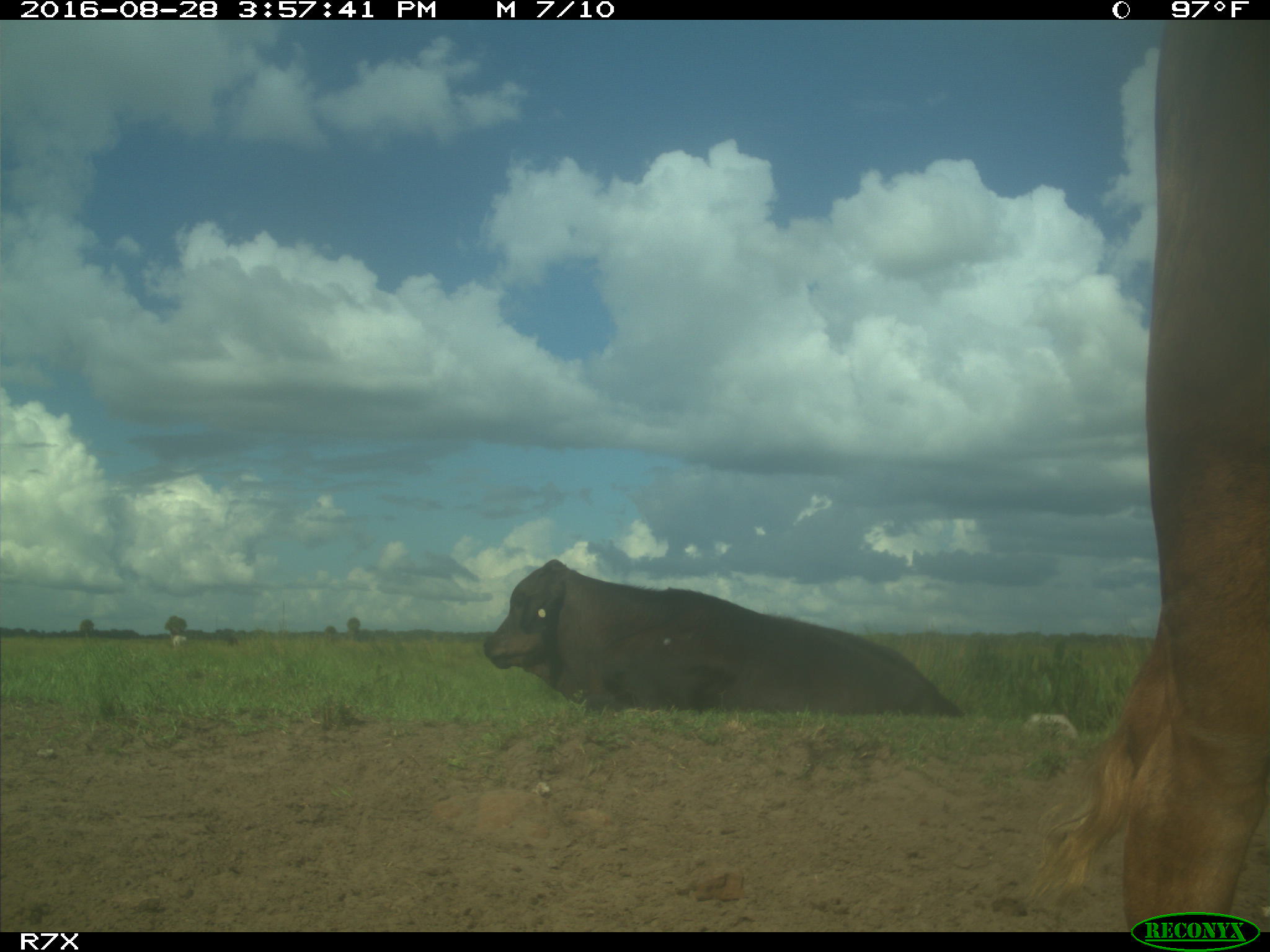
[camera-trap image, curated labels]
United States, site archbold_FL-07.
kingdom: Animalia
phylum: Chordata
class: Mammalia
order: Artiodactyla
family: Bovidae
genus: Bos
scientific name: Bos taurus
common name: domestic cow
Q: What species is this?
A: Bos taurus (domestic cow).